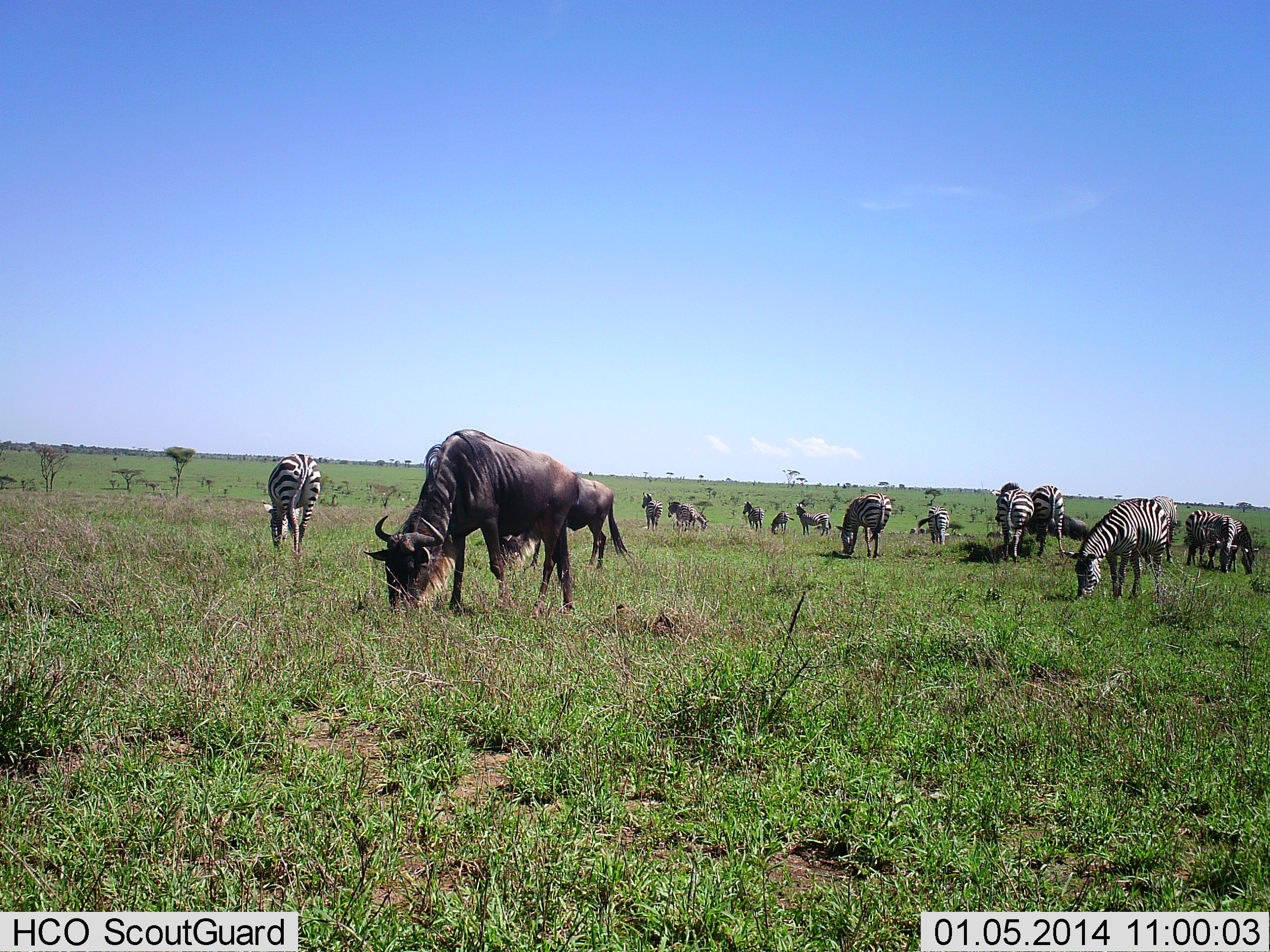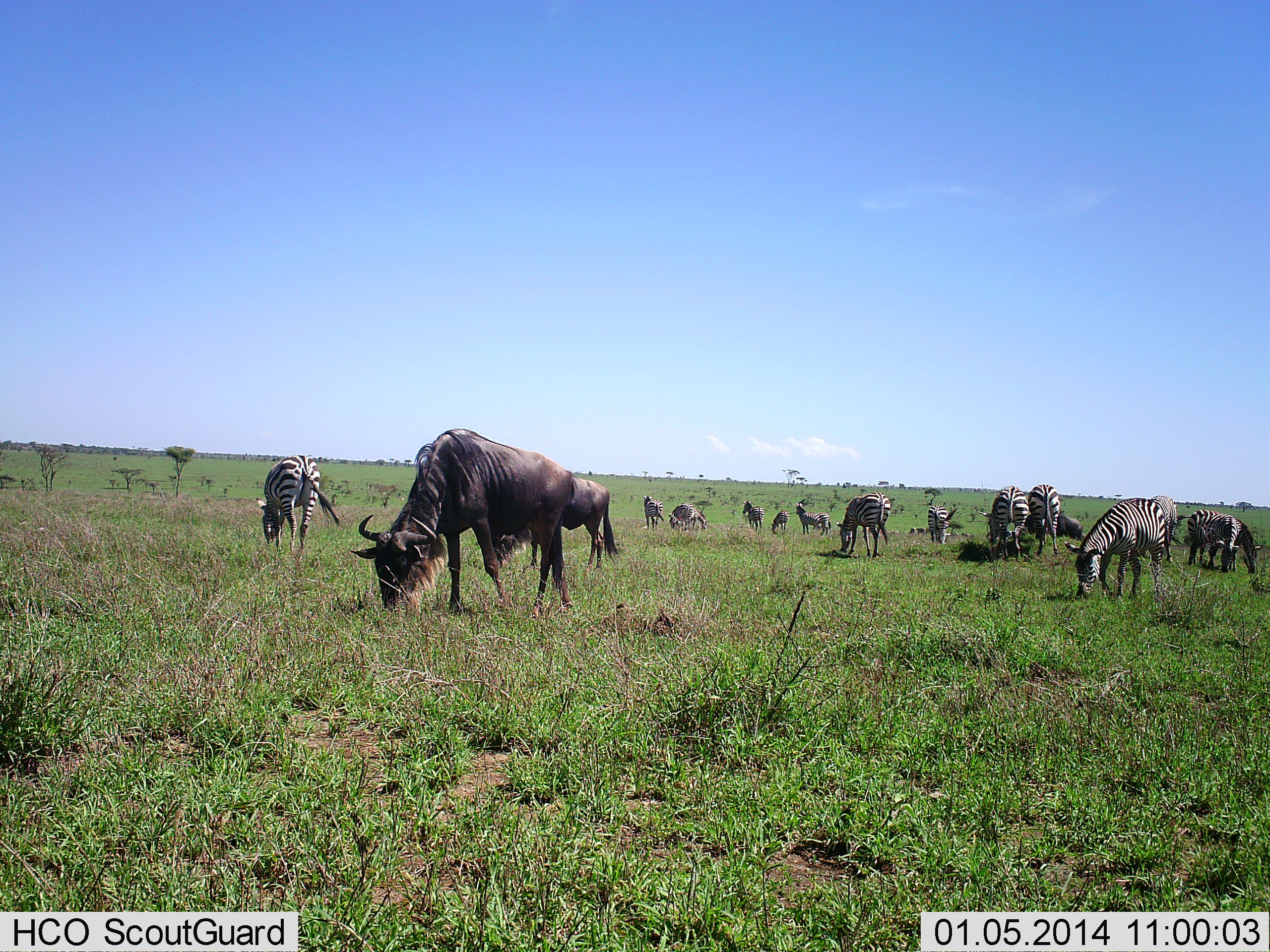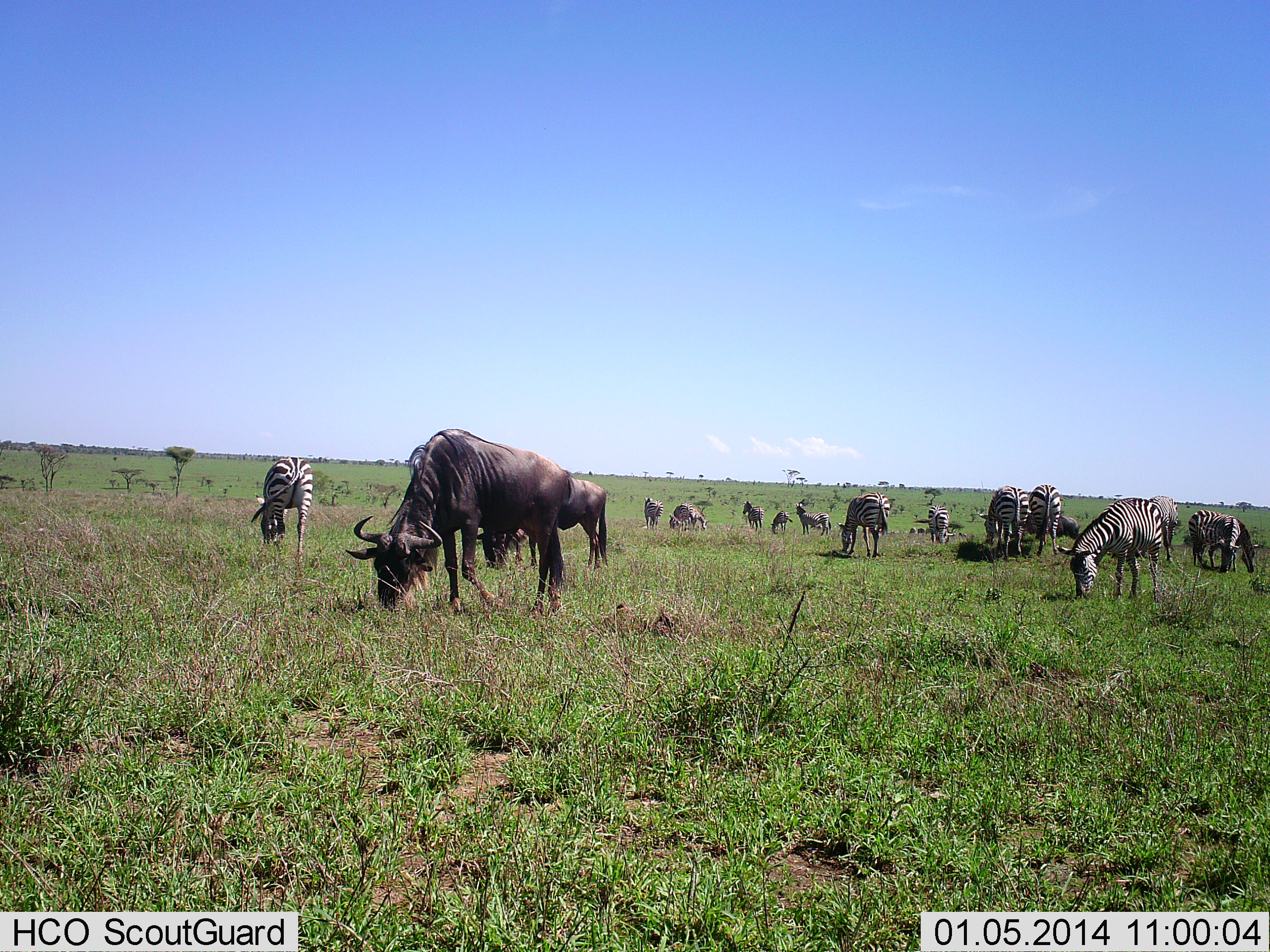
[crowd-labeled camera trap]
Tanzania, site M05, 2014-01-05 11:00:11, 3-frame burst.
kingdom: Animalia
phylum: Chordata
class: Mammalia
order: Artiodactyla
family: Bovidae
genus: Connochaetes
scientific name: Connochaetes taurinus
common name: blue wildebeest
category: wildebeest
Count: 2.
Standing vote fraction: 10%.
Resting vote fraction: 10%.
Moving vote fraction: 0%.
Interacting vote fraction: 0%.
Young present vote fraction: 0%.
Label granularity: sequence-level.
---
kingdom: Animalia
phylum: Chordata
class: Mammalia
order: Perissodactyla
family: Equidae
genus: Equus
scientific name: Equus quagga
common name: plains zebra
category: zebra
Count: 11-50.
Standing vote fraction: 20%.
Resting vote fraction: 0%.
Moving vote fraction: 20%.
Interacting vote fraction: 10%.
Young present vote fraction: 0%.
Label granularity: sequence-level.